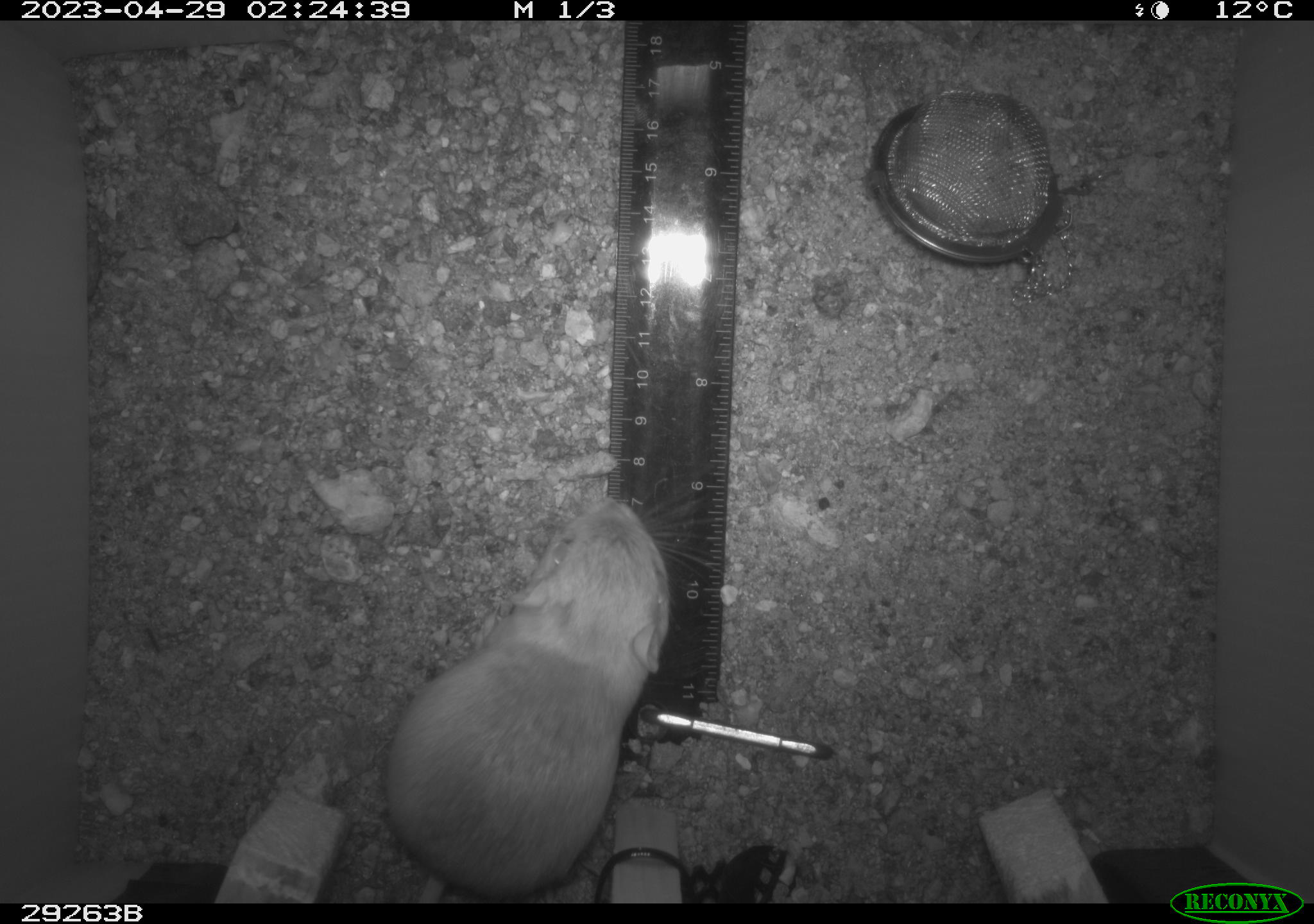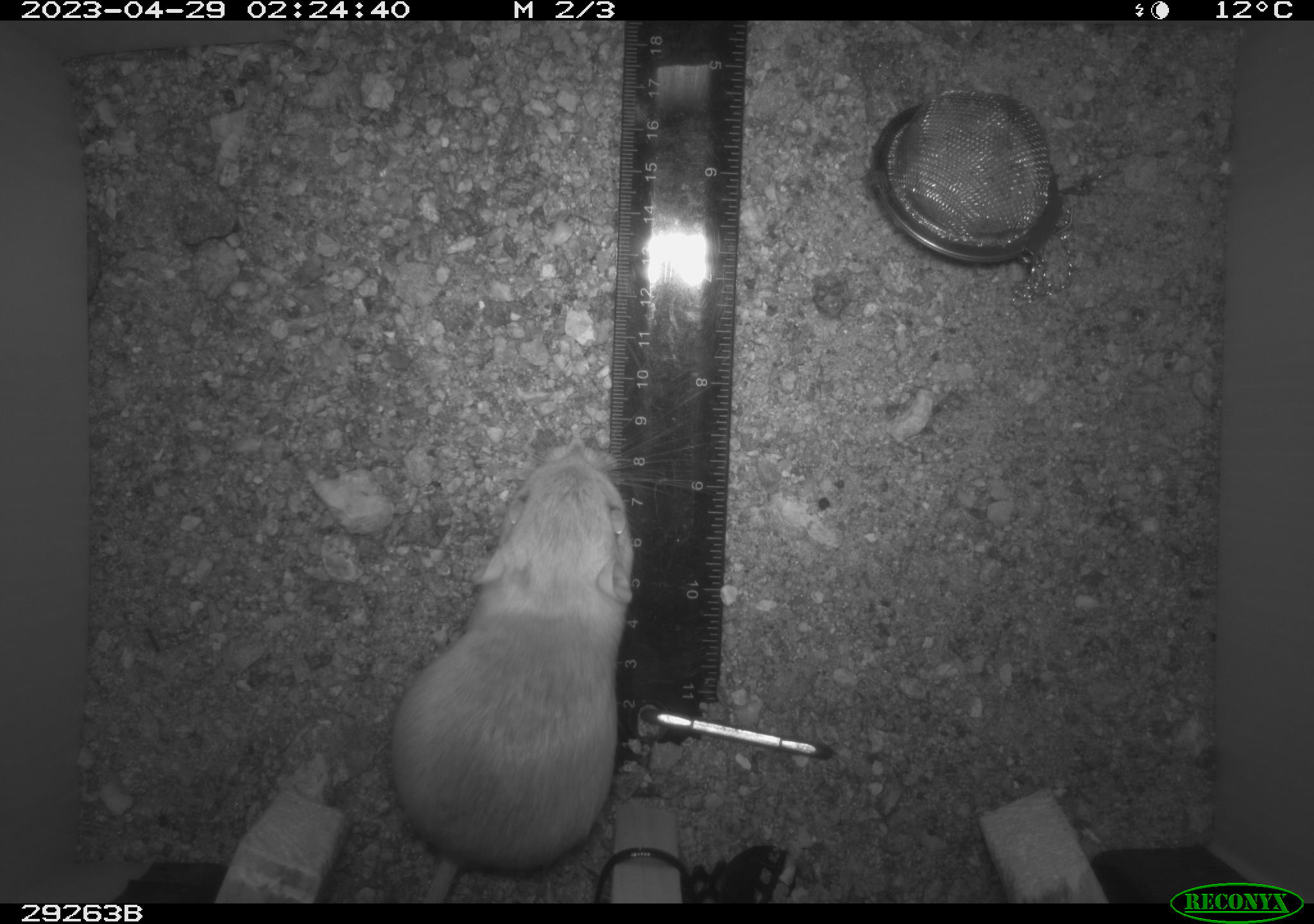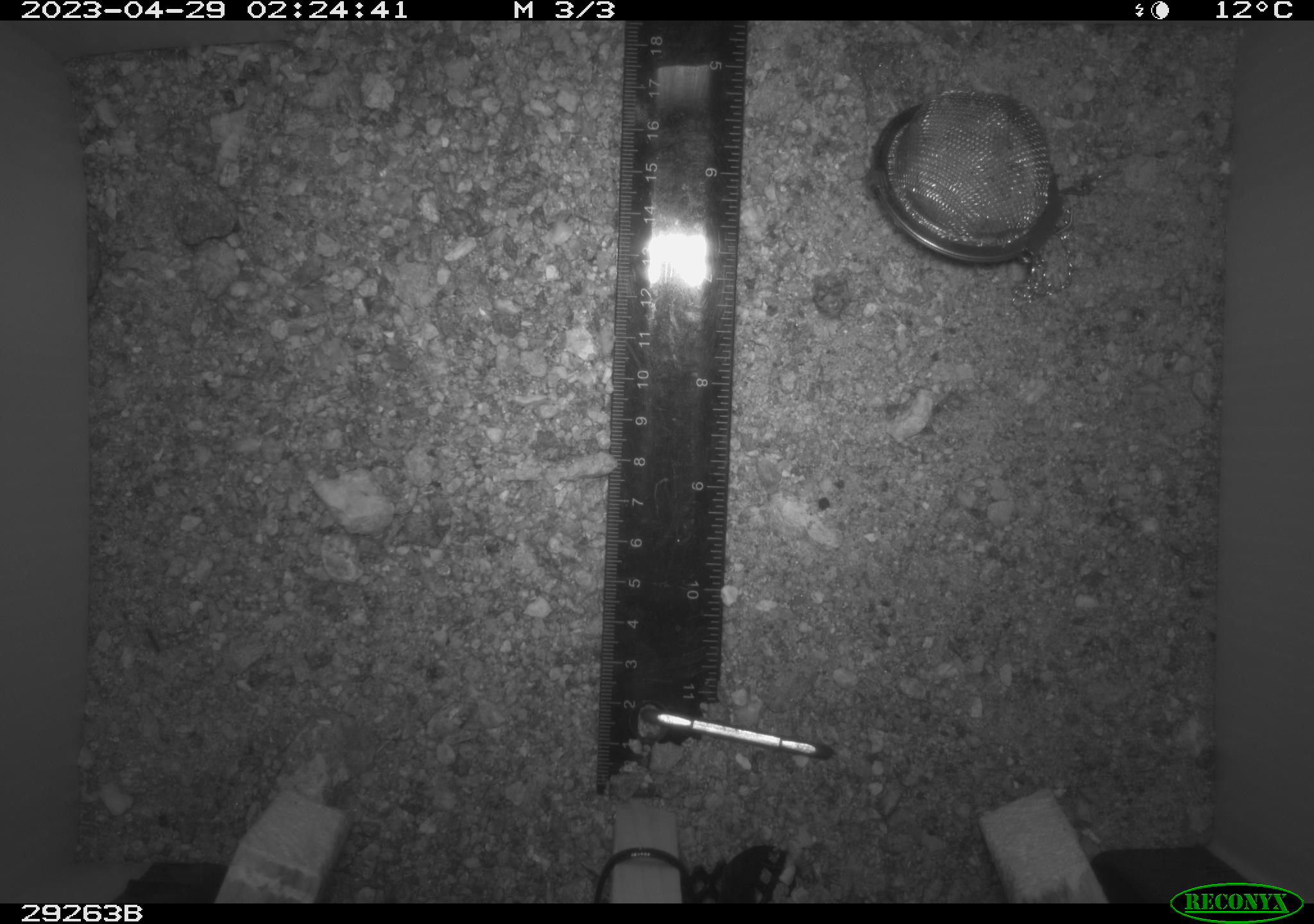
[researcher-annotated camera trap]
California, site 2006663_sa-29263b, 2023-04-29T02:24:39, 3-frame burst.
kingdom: Animalia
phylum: Chordata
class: Mammalia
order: Rodentia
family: Heteromyidae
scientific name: Heteromyidae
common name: kangaroo rats and pocket mice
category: heteromyidae family